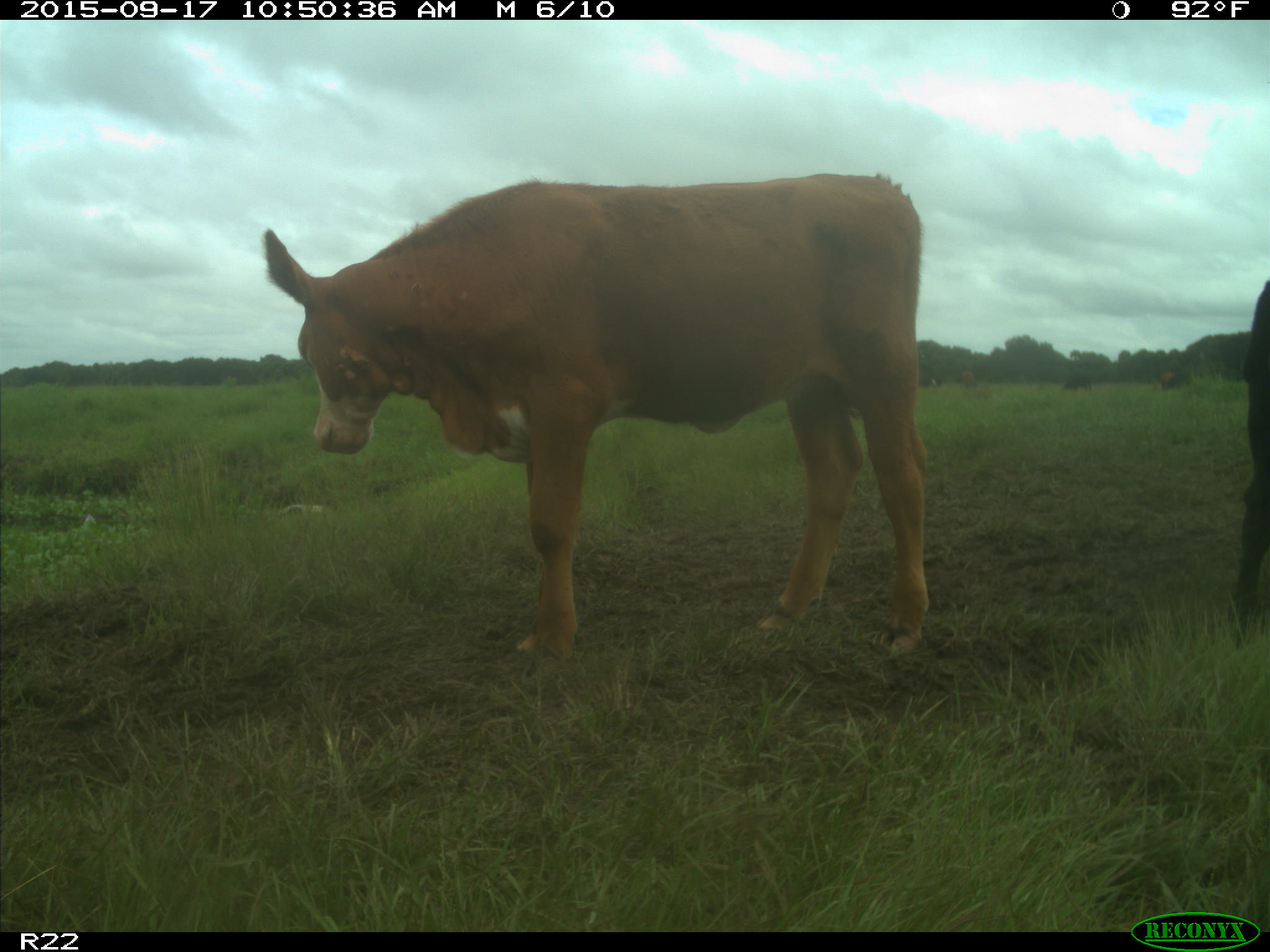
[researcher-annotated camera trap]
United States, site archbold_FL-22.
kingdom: Animalia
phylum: Chordata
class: Mammalia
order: Artiodactyla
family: Bovidae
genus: Bos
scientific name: Bos taurus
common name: domestic cow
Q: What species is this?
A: Bos taurus (domestic cow).